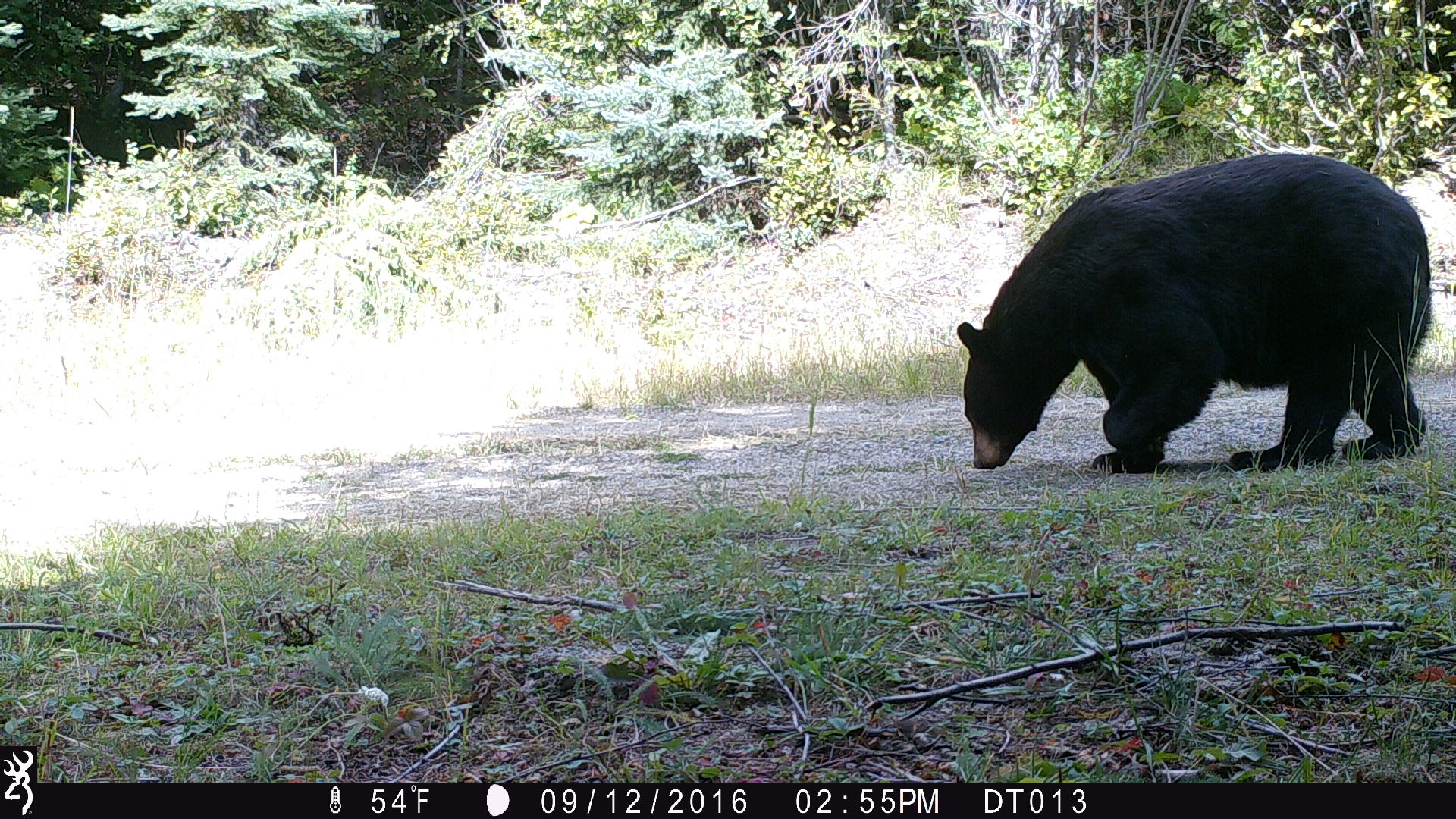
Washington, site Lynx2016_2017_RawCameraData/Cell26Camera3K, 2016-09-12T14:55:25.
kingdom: Animalia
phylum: Chordata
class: Mammalia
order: Carnivora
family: Ursidae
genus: Ursus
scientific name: Ursus americanus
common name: american black bear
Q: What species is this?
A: Ursus americanus (american black bear).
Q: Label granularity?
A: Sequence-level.